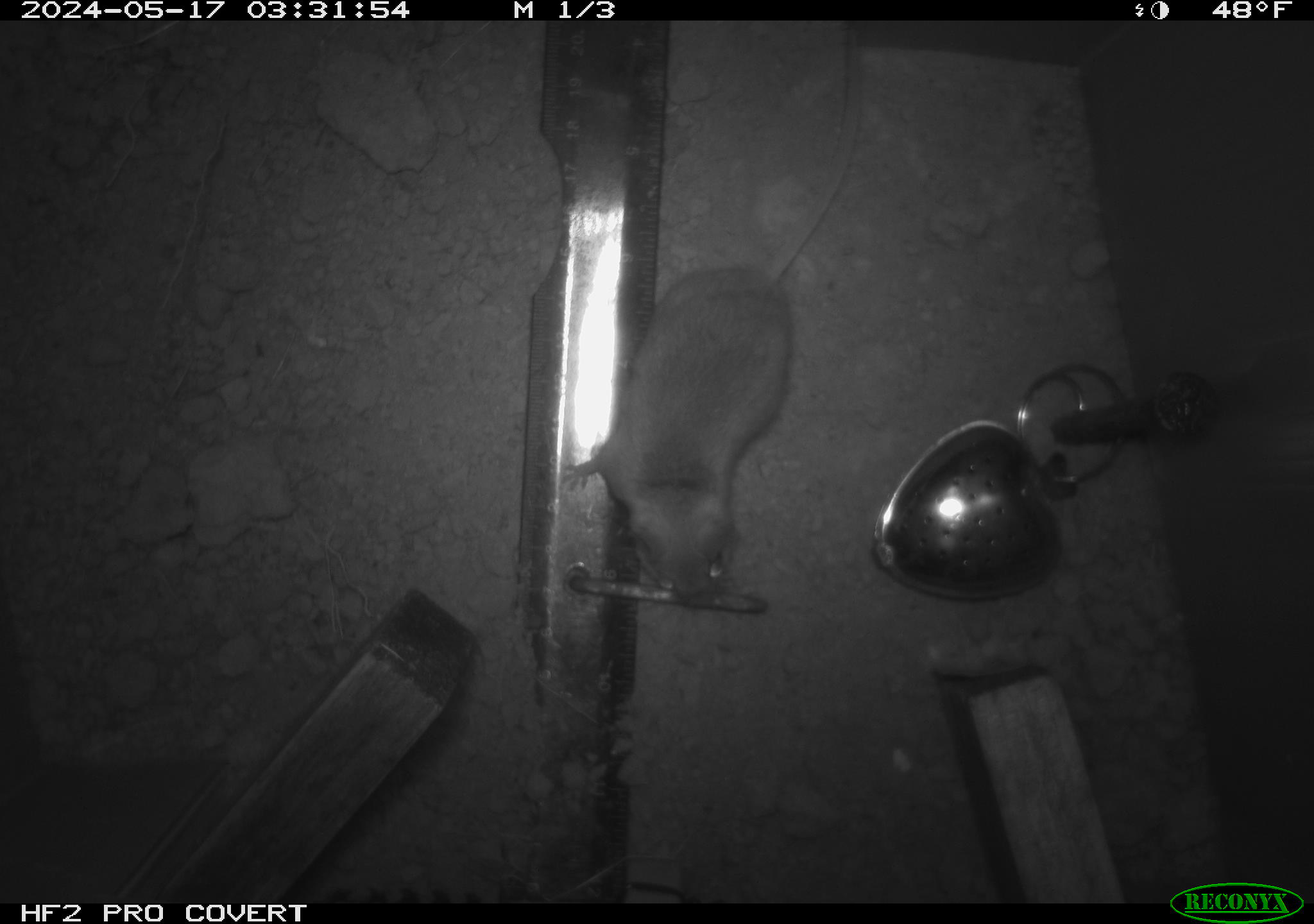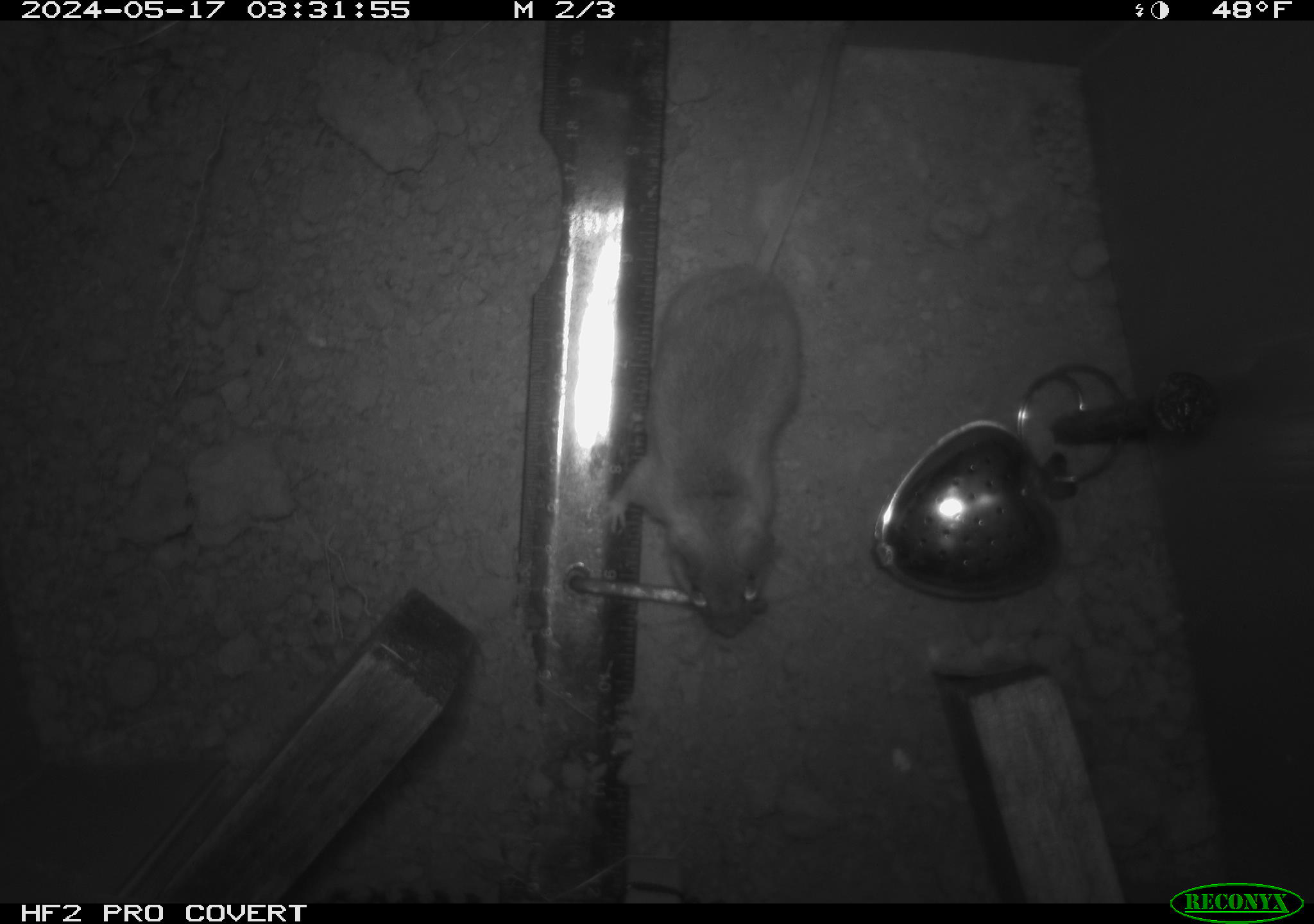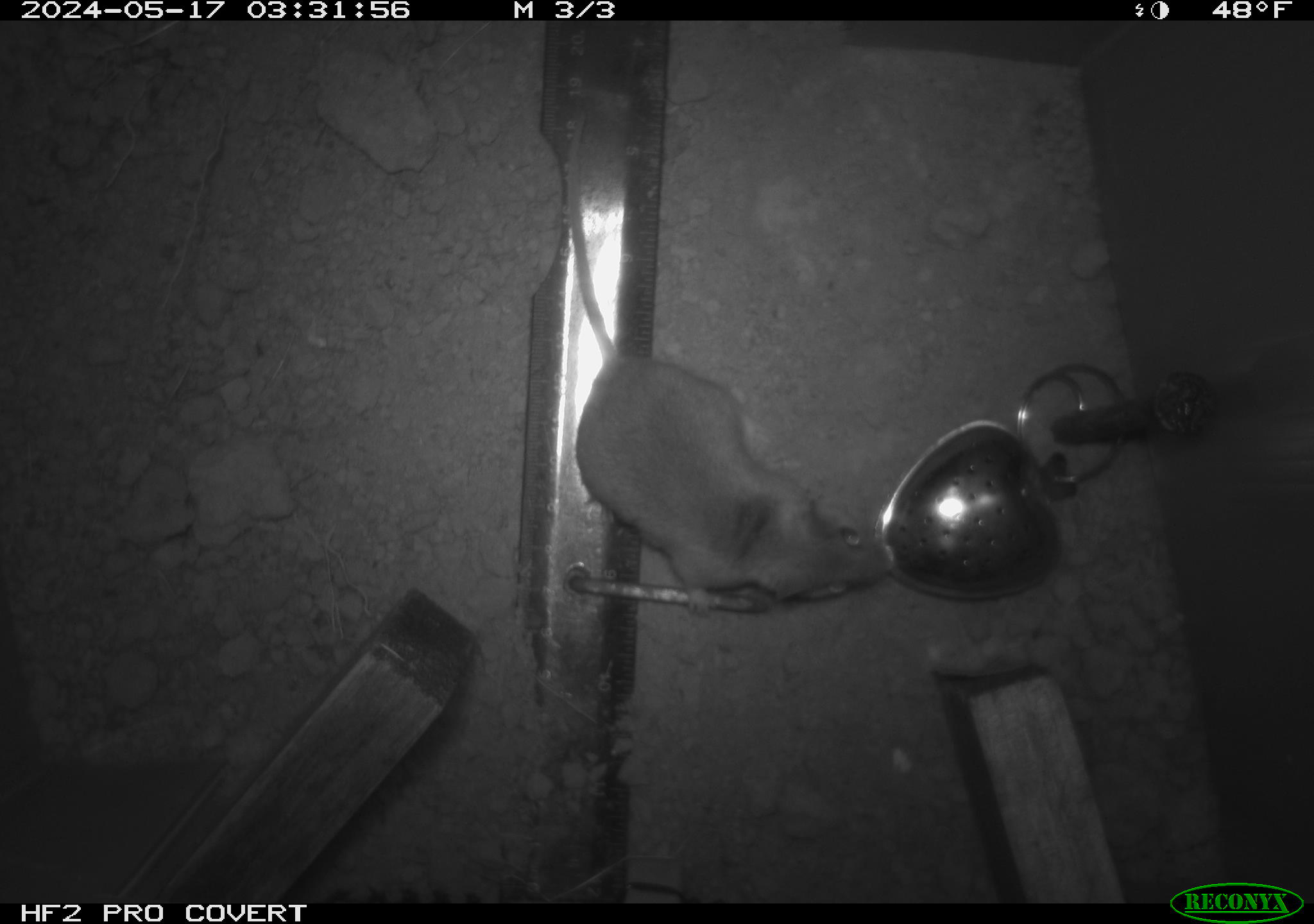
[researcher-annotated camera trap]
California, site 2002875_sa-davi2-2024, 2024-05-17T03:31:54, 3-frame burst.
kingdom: Animalia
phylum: Chordata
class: Mammalia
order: Rodentia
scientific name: Rodentia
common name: mouse species